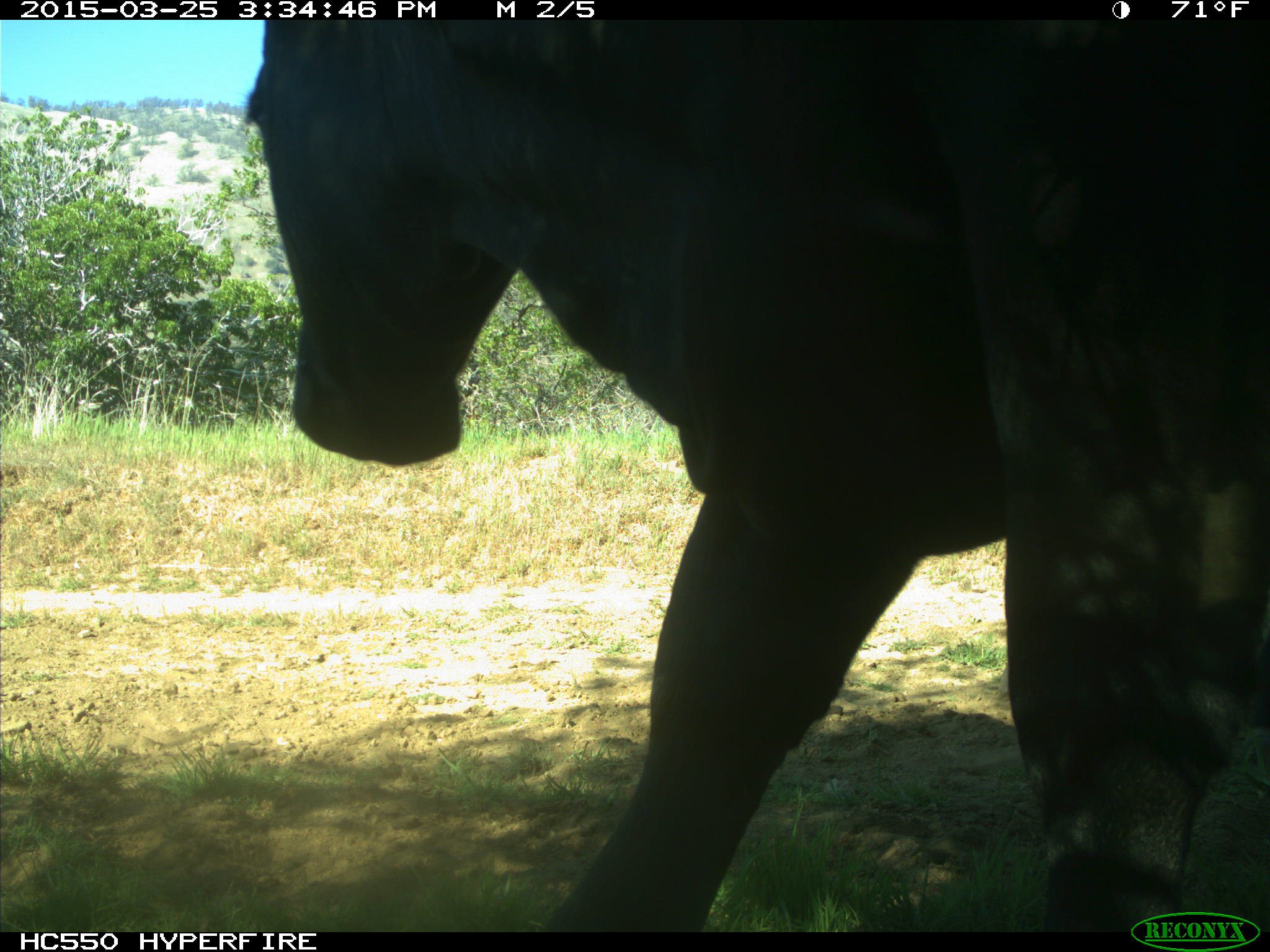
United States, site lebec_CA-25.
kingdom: Animalia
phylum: Chordata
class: Mammalia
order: Artiodactyla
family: Bovidae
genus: Bos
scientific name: Bos taurus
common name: domestic cow